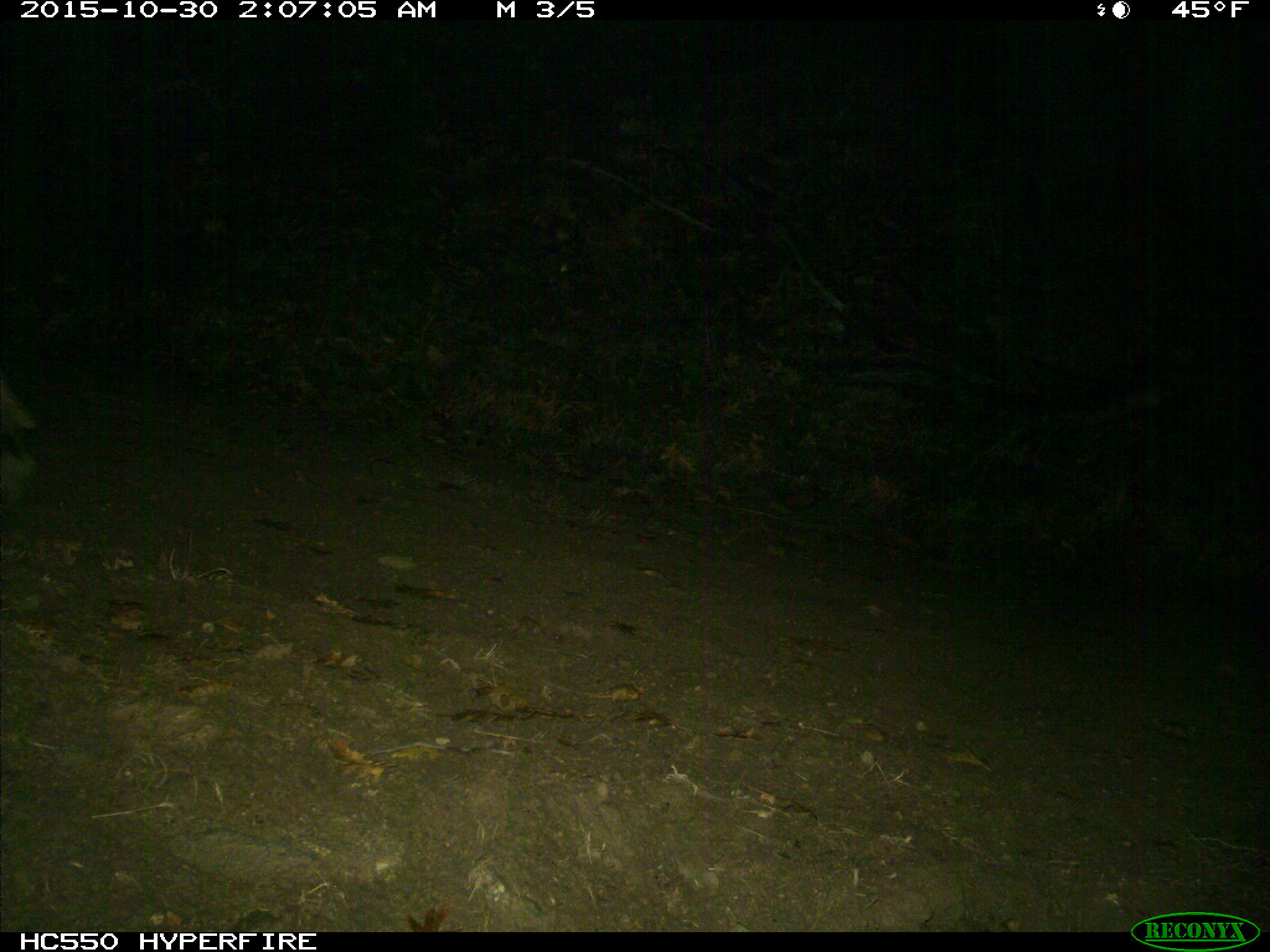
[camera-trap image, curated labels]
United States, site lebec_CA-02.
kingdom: Animalia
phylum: Chordata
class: Mammalia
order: Artiodactyla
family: Cervidae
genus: Cervus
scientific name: Cervus canadensis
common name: elk